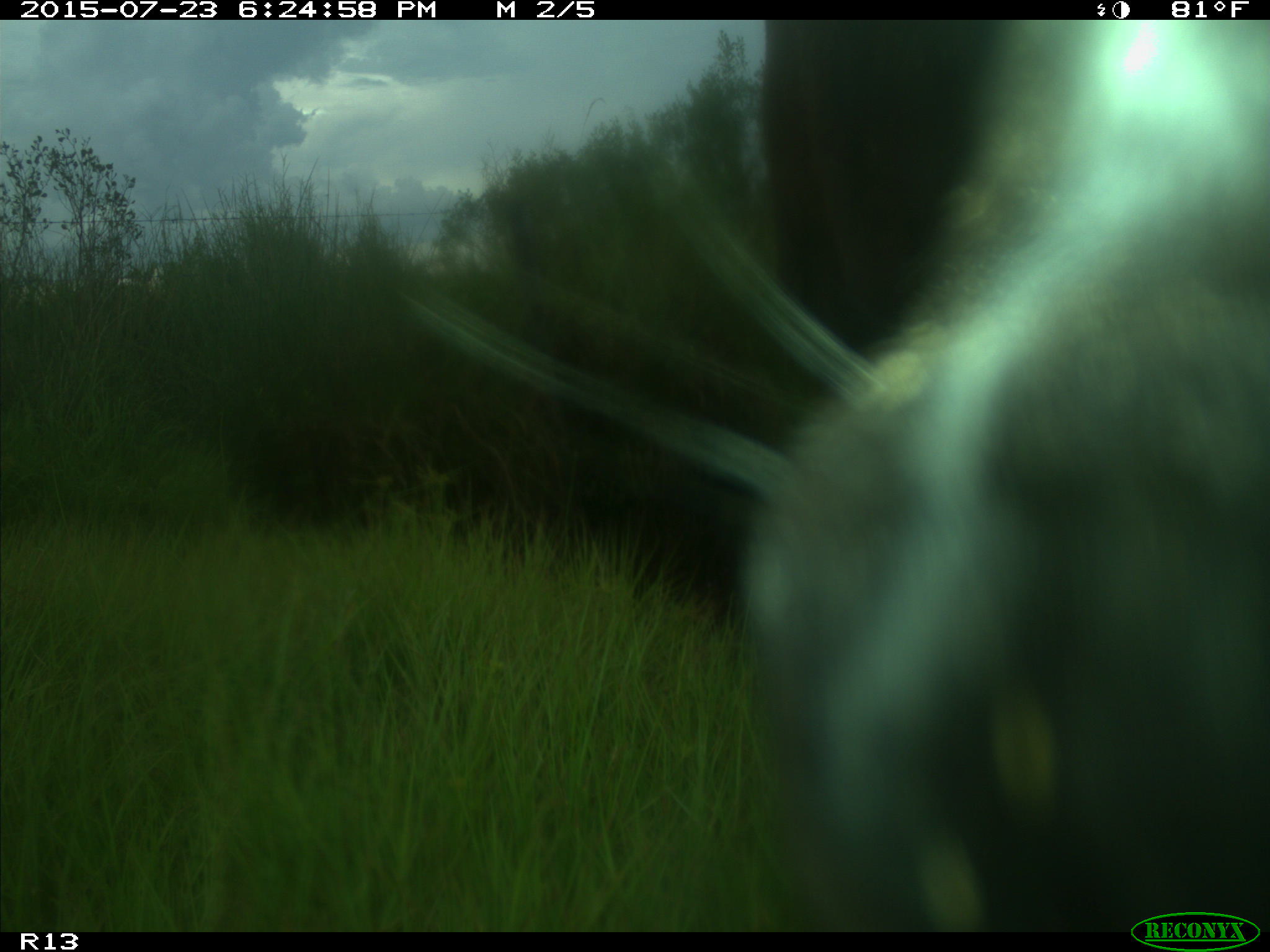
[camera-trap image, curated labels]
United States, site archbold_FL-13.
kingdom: Animalia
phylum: Chordata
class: Mammalia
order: Artiodactyla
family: Bovidae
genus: Bos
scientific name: Bos taurus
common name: domestic cow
Bos taurus (domestic cow).